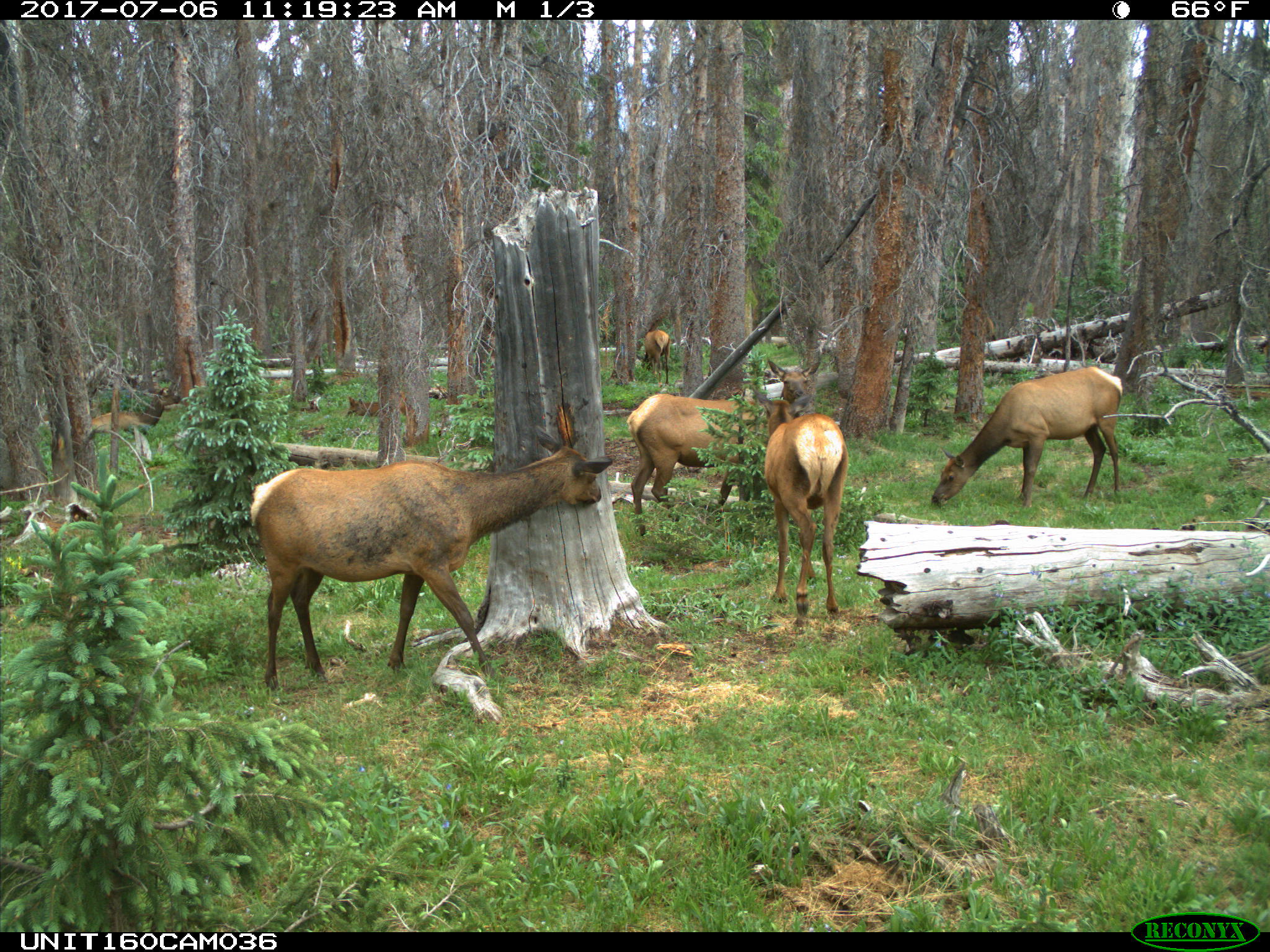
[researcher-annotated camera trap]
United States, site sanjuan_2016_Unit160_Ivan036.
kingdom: Animalia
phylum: Chordata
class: Mammalia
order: Artiodactyla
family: Cervidae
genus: Cervus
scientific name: Cervus elaphus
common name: red deer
Cervus elaphus (red deer).